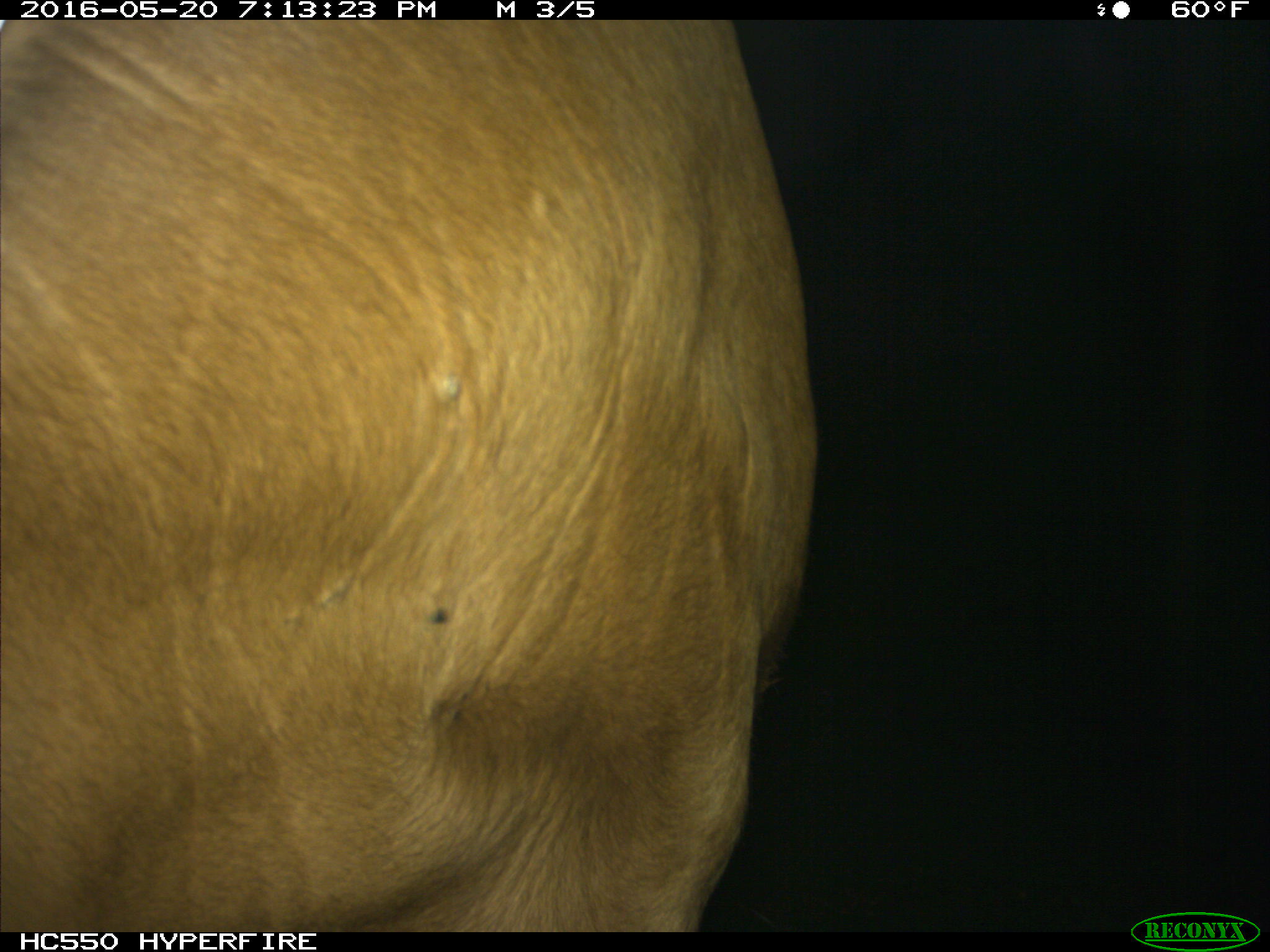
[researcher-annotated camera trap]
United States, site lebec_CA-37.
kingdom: Animalia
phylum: Chordata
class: Mammalia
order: Artiodactyla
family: Bovidae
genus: Bos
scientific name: Bos taurus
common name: domestic cow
Bos taurus (domestic cow).